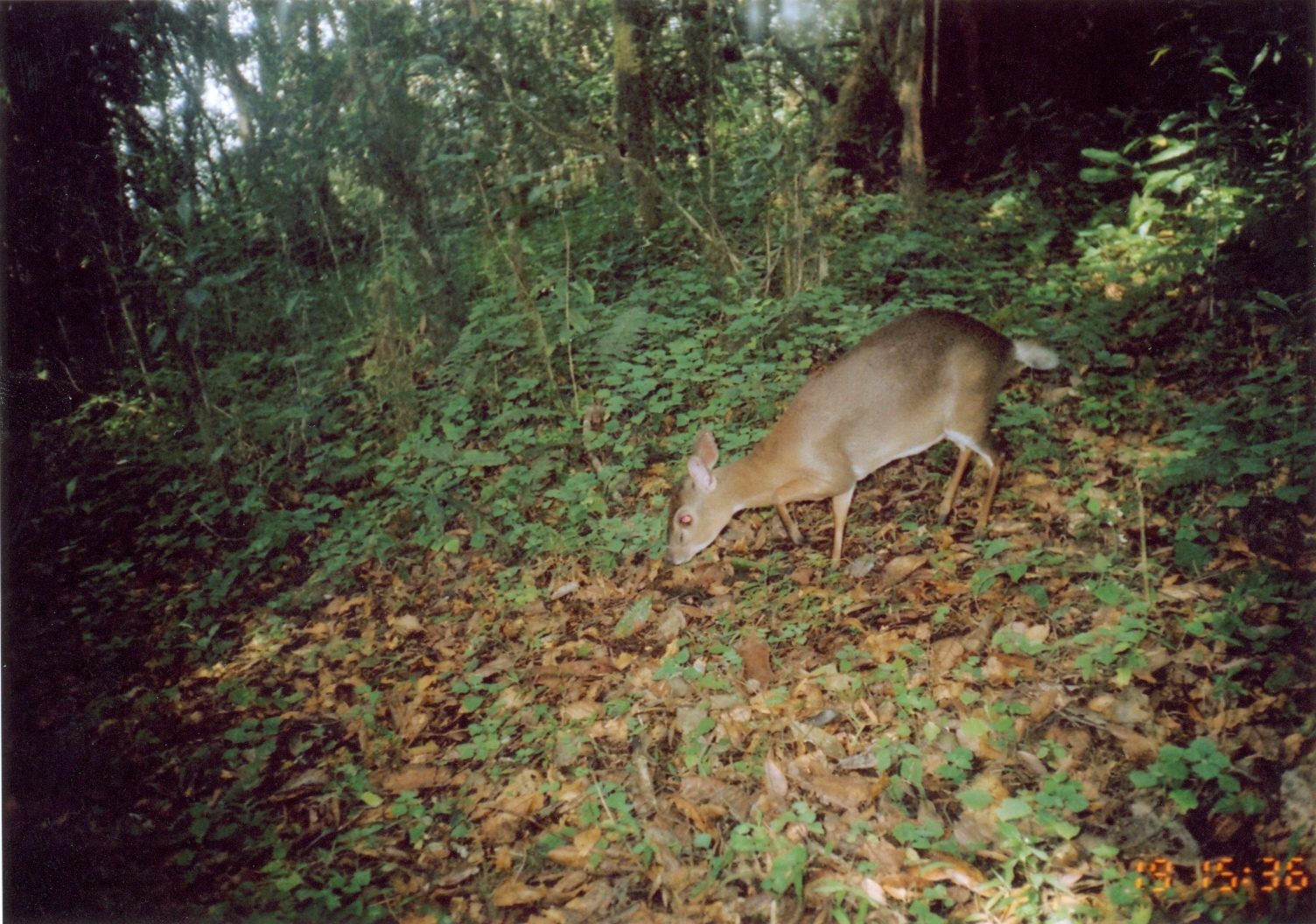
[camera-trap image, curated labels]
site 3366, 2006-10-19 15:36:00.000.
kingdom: Animalia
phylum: Chordata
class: Mammalia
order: Artiodactyla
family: Bovidae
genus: Nesotragus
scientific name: Nesotragus moschatus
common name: suni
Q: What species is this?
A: Nesotragus moschatus (suni).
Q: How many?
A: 1.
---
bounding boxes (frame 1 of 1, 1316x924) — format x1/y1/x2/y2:
nesotragus moschatus: 666/307/1060/574